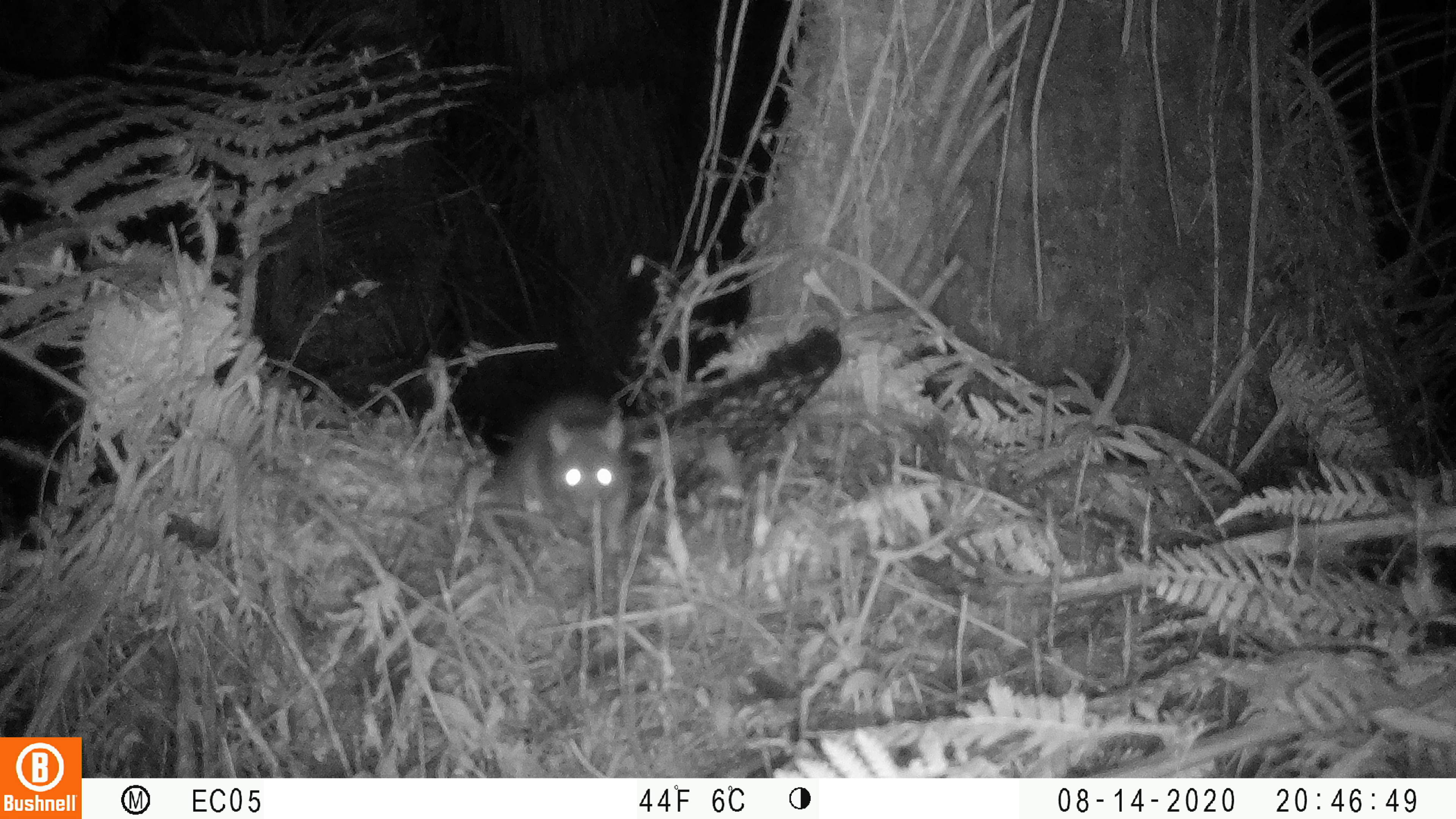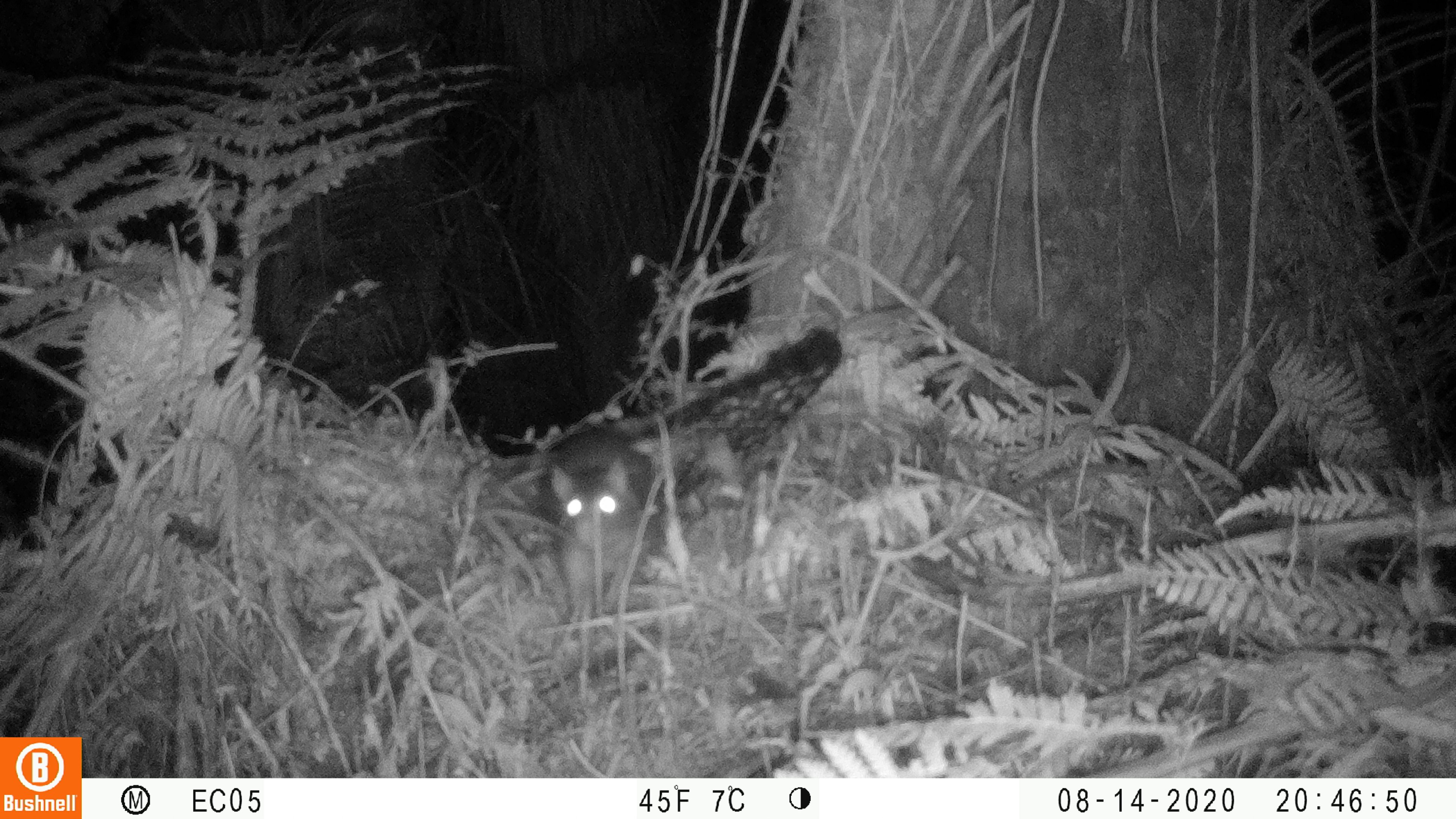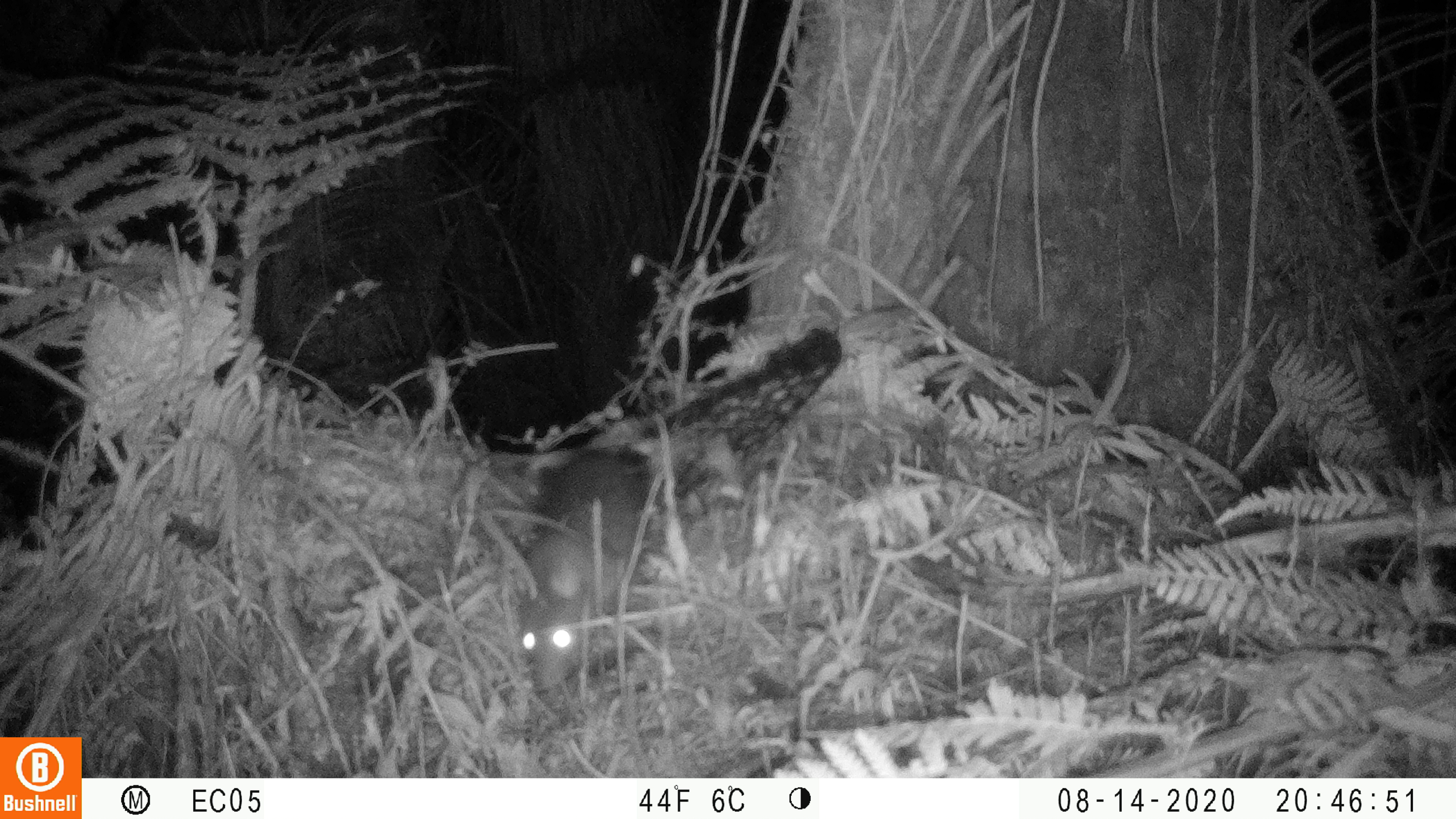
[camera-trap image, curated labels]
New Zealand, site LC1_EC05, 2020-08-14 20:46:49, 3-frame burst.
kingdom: Animalia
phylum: Chordata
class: Mammalia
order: Rodentia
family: Muridae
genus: Rattus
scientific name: Rattus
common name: rat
Rat (Rattus).